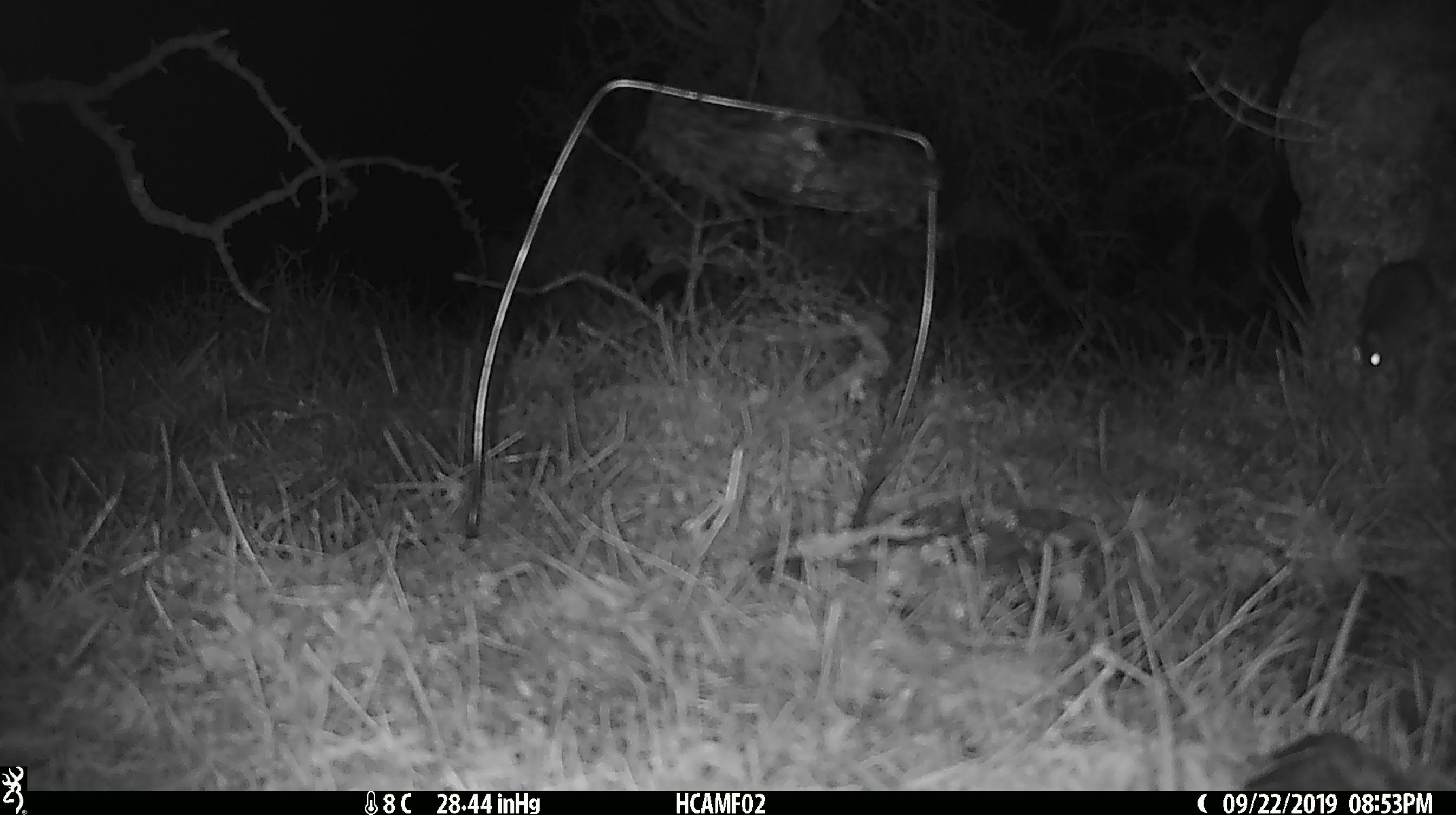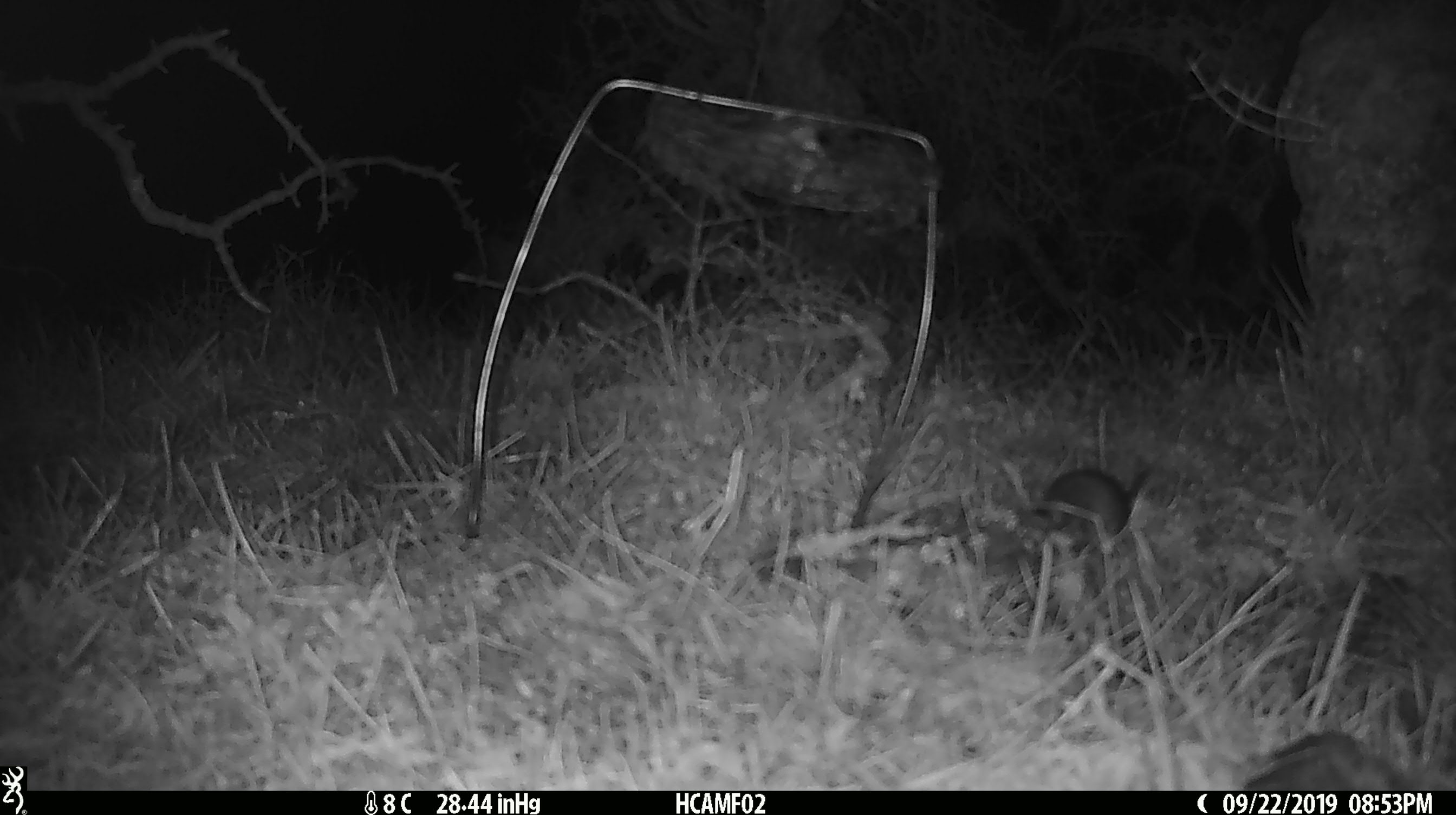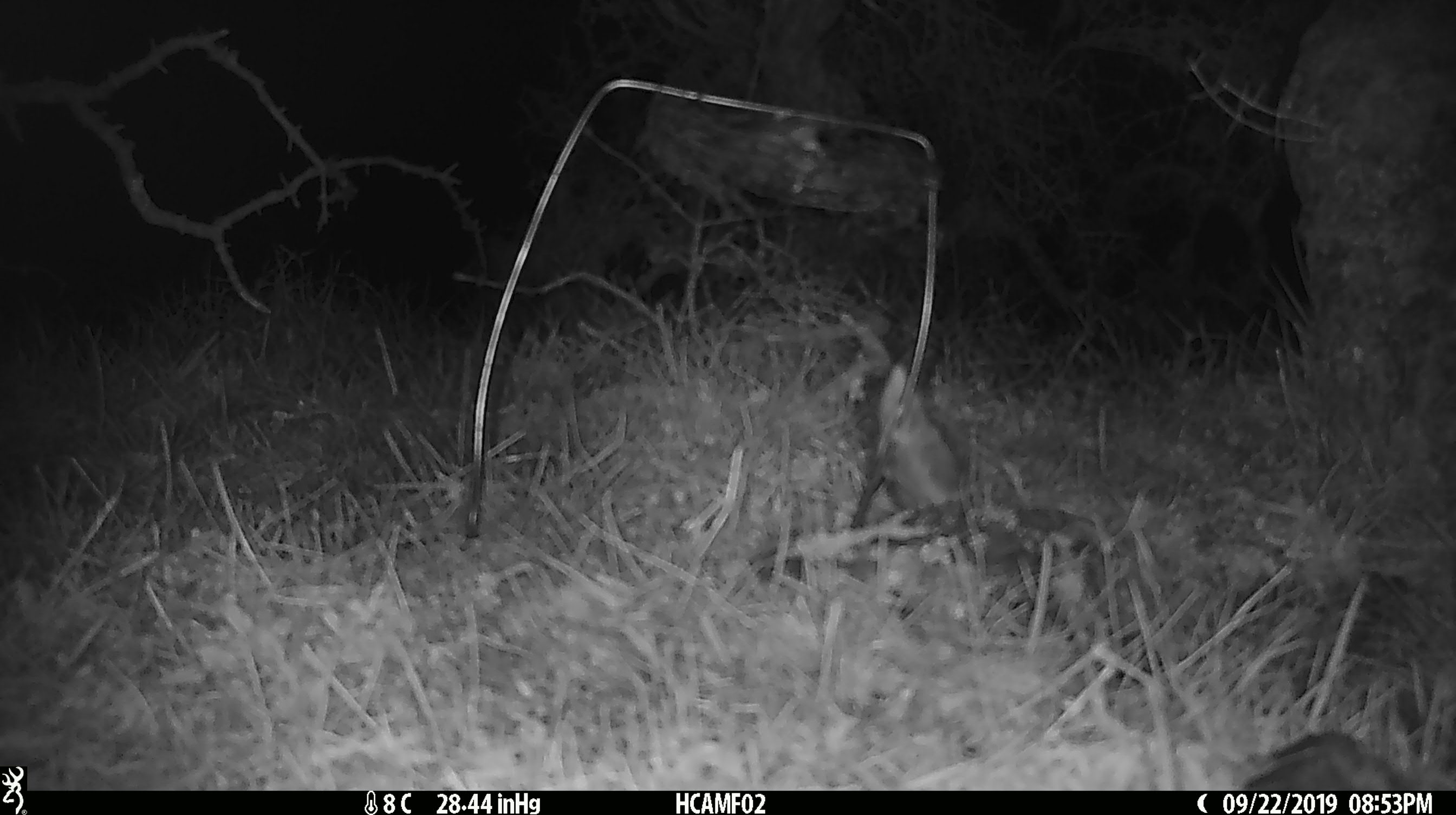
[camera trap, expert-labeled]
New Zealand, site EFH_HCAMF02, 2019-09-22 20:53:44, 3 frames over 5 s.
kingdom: Animalia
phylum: Chordata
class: Mammalia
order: Rodentia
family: Muridae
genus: Mus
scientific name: Mus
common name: mouse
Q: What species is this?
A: Mouse (Mus).